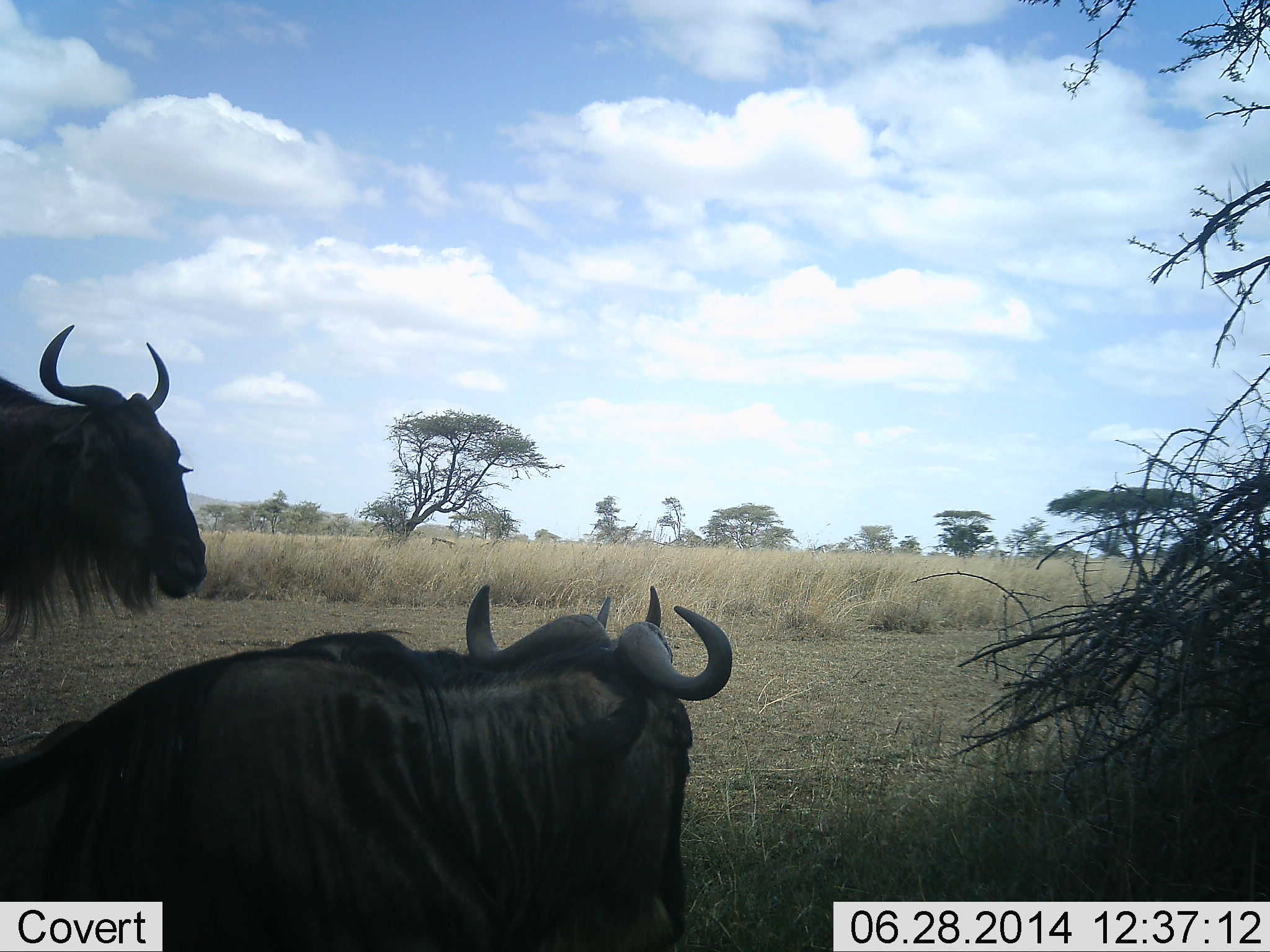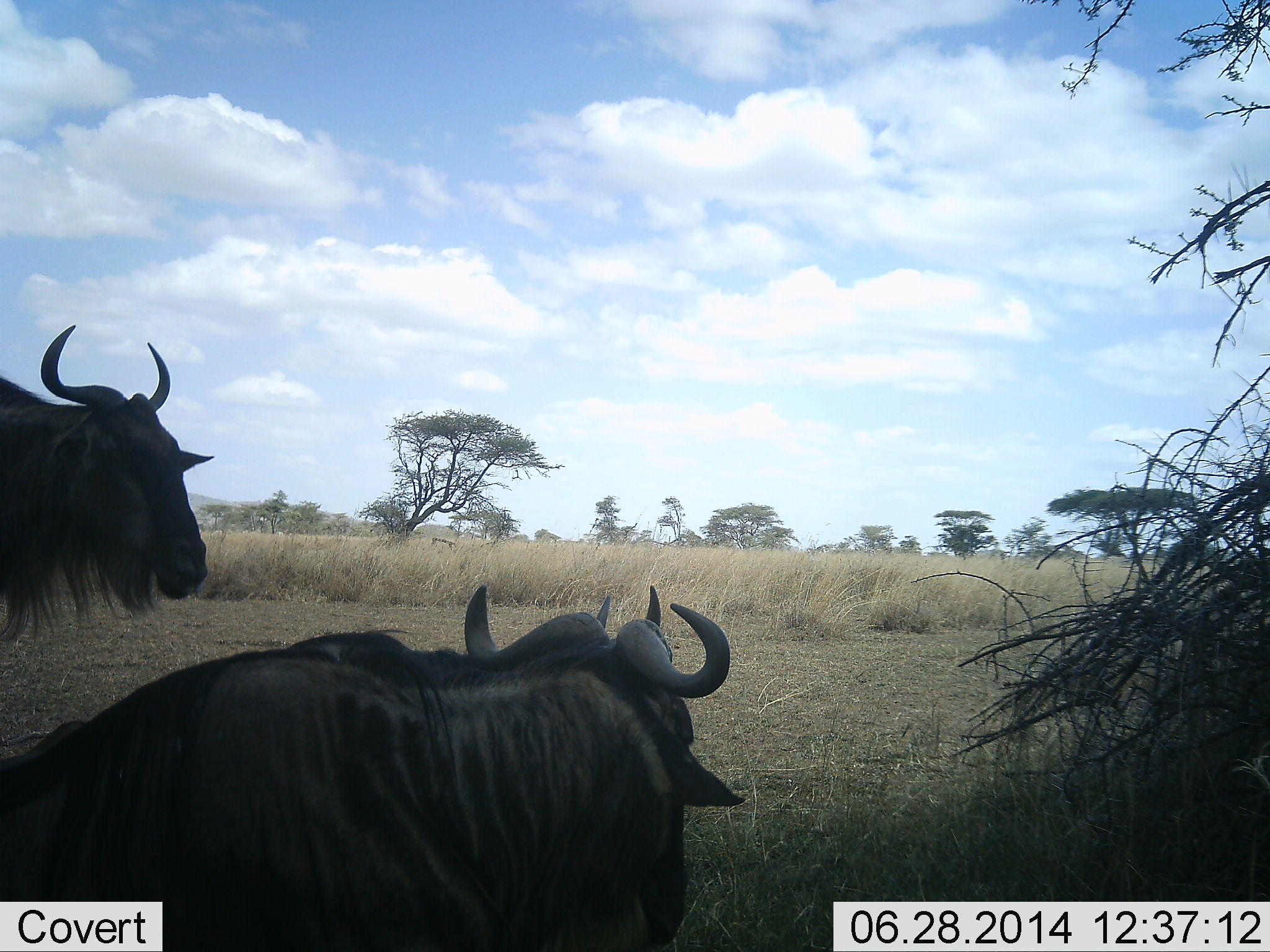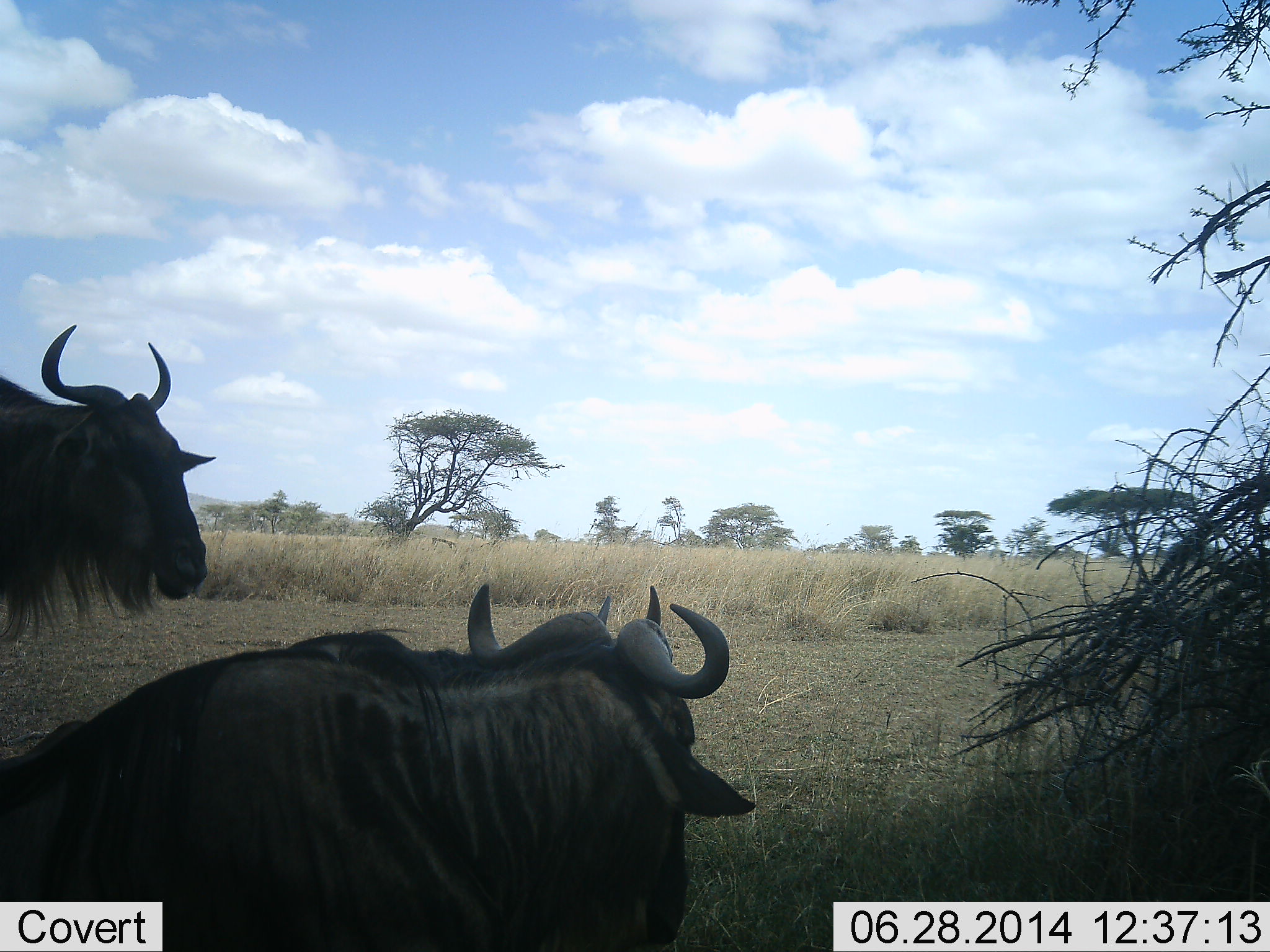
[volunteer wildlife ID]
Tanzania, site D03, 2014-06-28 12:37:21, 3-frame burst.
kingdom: Animalia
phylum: Chordata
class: Mammalia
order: Artiodactyla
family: Bovidae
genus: Connochaetes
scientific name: Connochaetes taurinus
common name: blue wildebeest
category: wildebeest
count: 2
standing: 75%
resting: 92%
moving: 0%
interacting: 0%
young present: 0%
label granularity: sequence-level